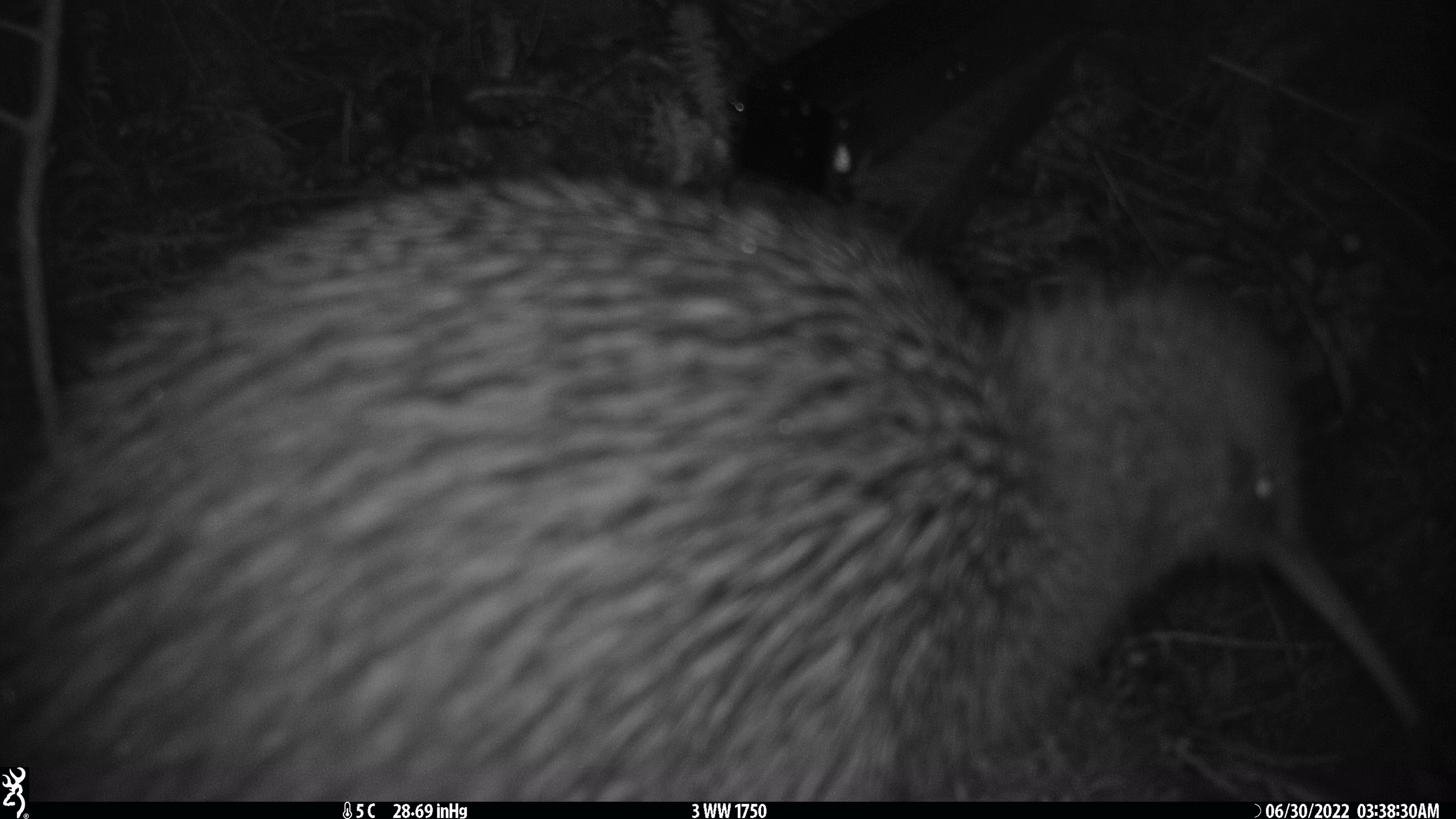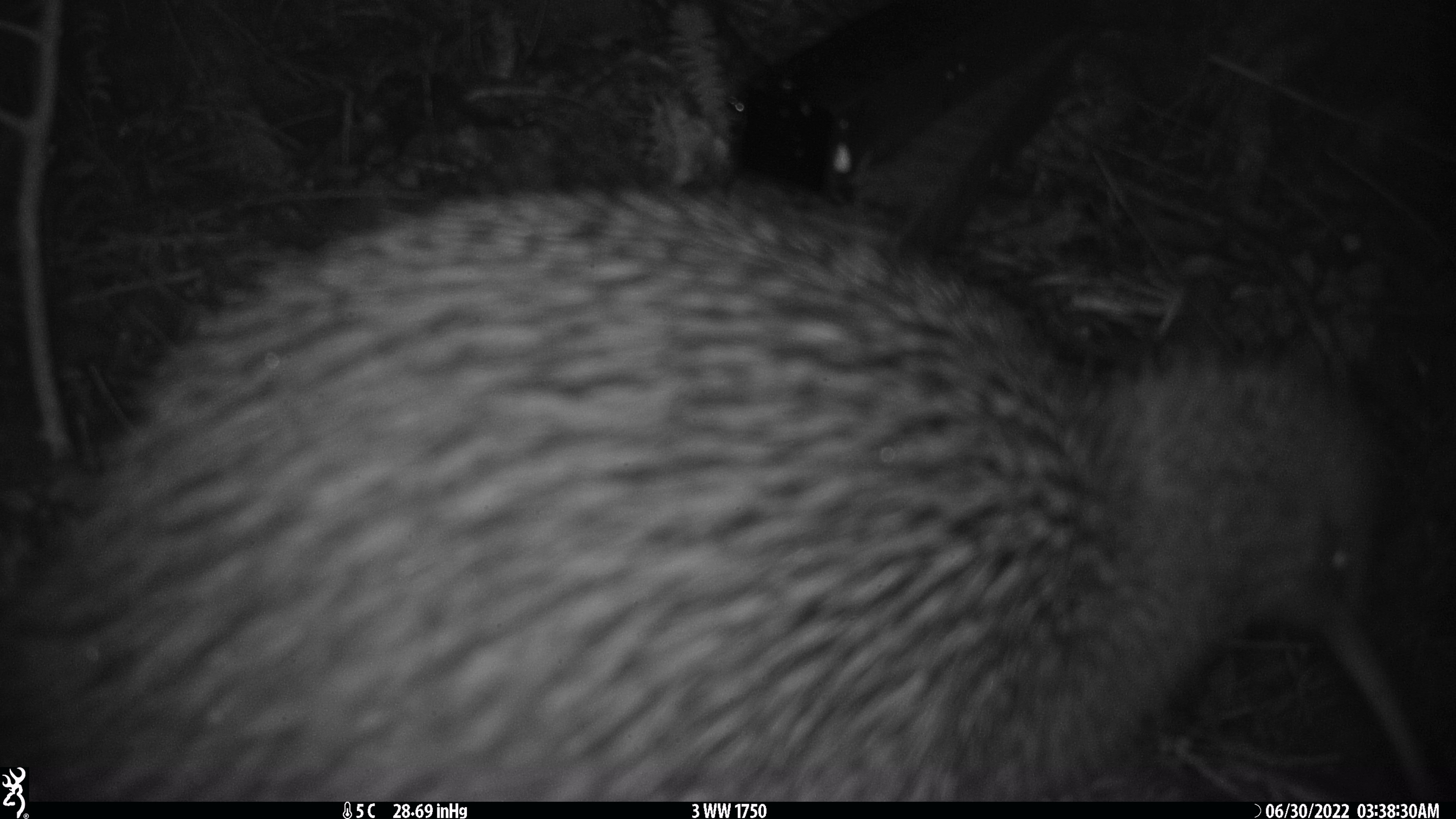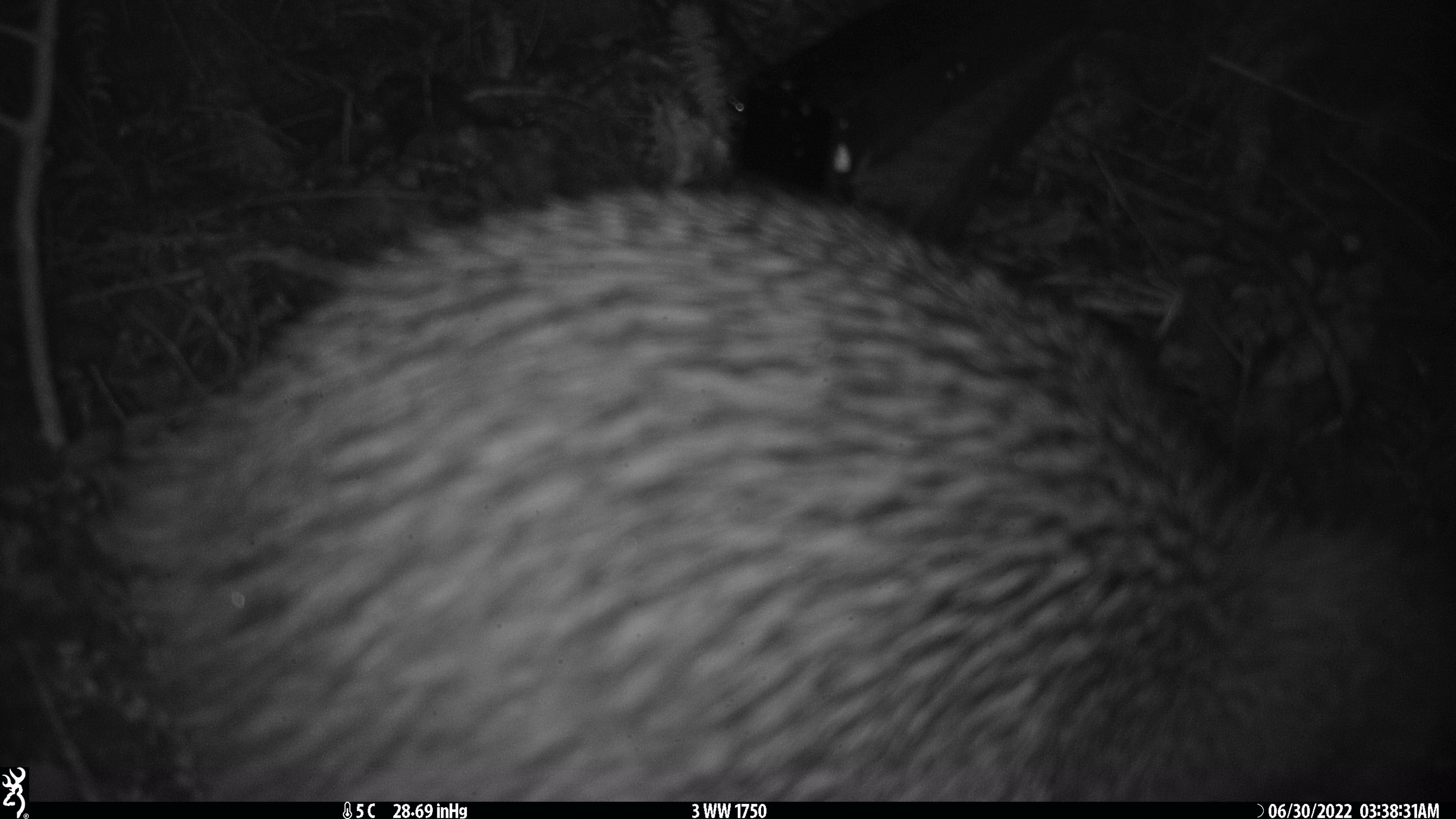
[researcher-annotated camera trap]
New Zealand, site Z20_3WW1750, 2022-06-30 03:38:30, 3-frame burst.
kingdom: Animalia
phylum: Chordata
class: Aves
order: Apterygiformes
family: Apterygidae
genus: Apteryx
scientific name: Apteryx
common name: kiwi